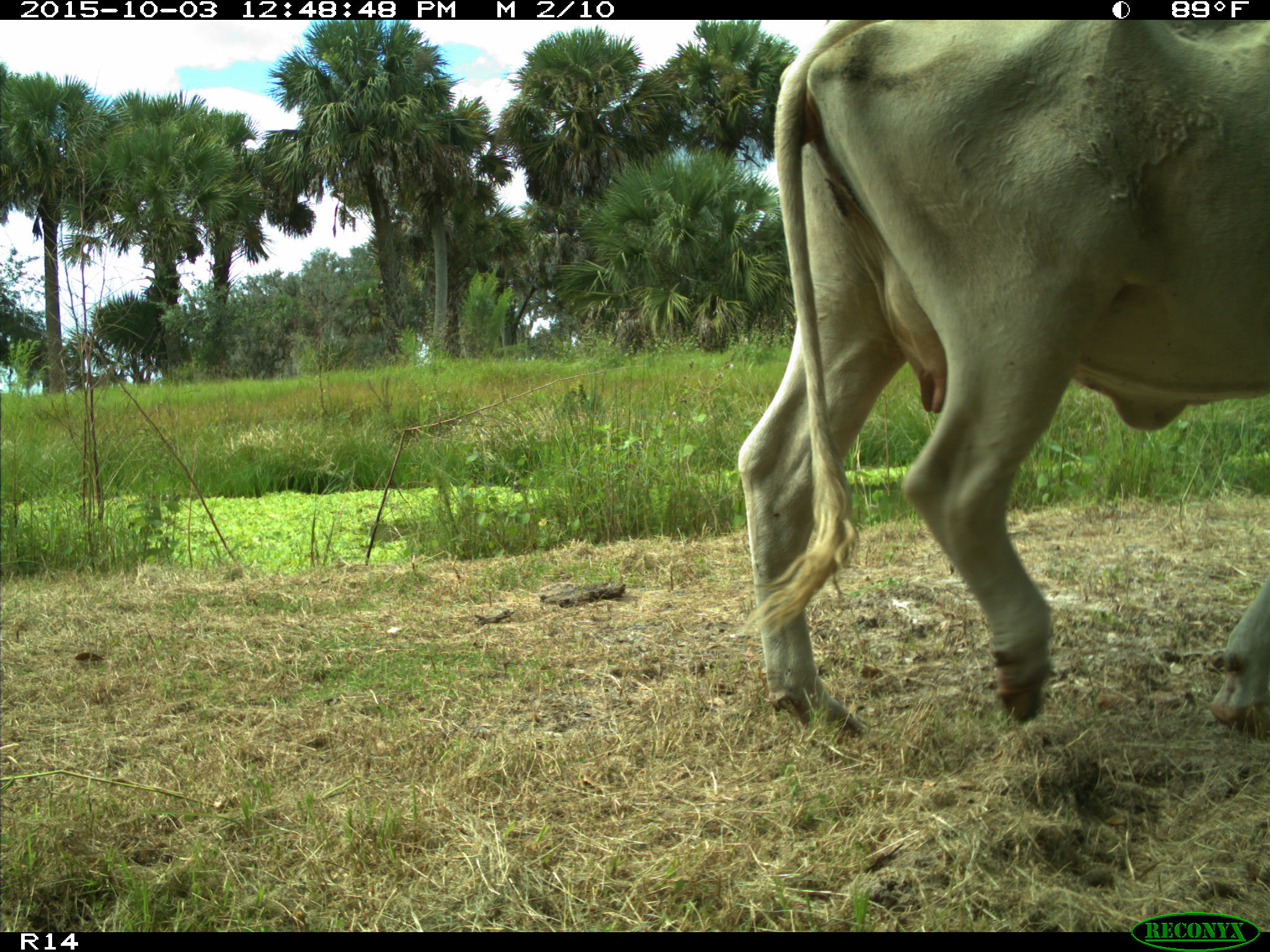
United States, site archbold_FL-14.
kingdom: Animalia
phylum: Chordata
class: Mammalia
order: Artiodactyla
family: Bovidae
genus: Bos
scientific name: Bos taurus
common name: domestic cow